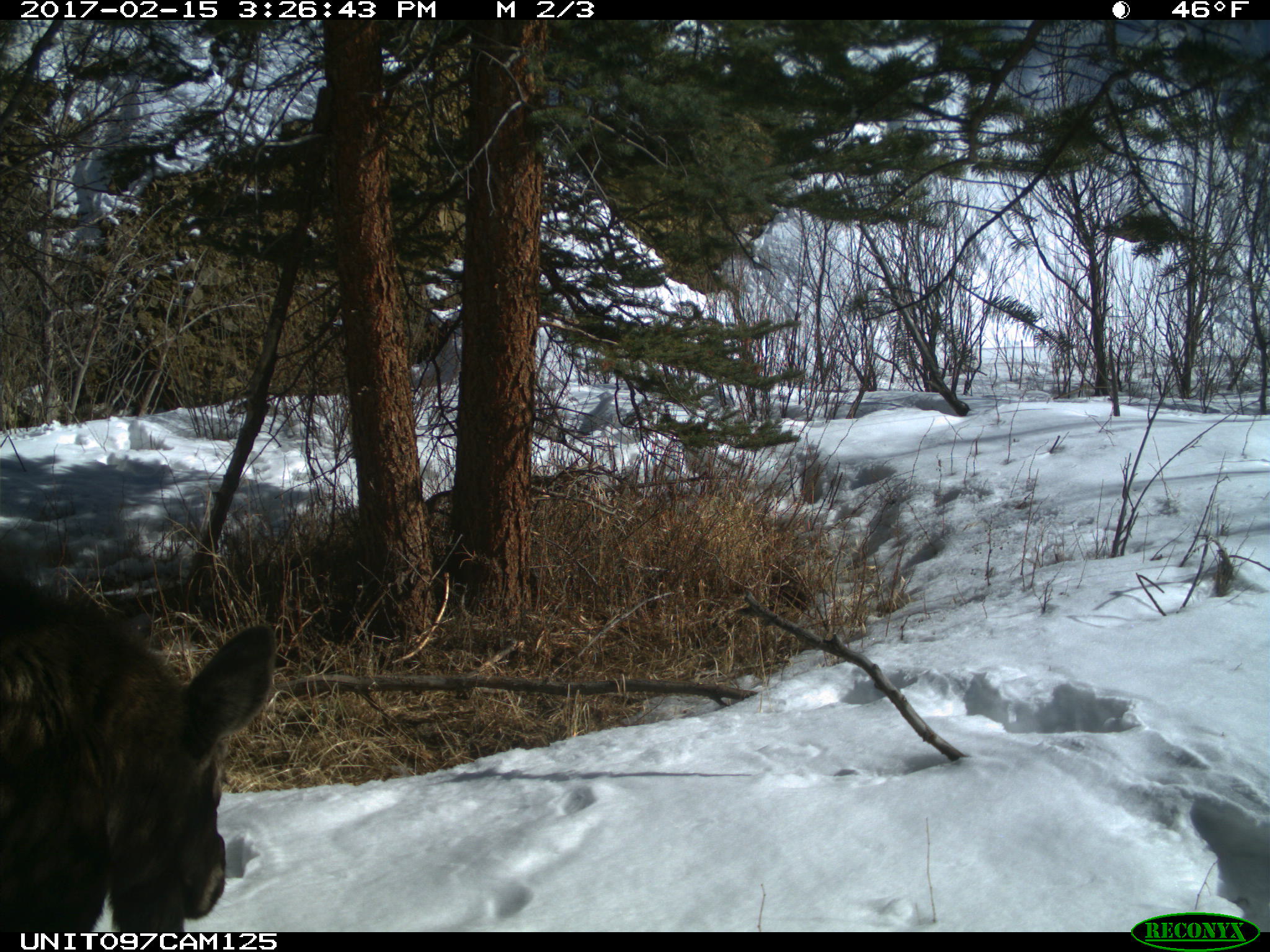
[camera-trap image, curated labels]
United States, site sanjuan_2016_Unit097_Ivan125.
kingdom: Animalia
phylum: Chordata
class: Mammalia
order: Artiodactyla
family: Cervidae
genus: Alces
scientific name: Alces alces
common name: moose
Alces alces (moose).